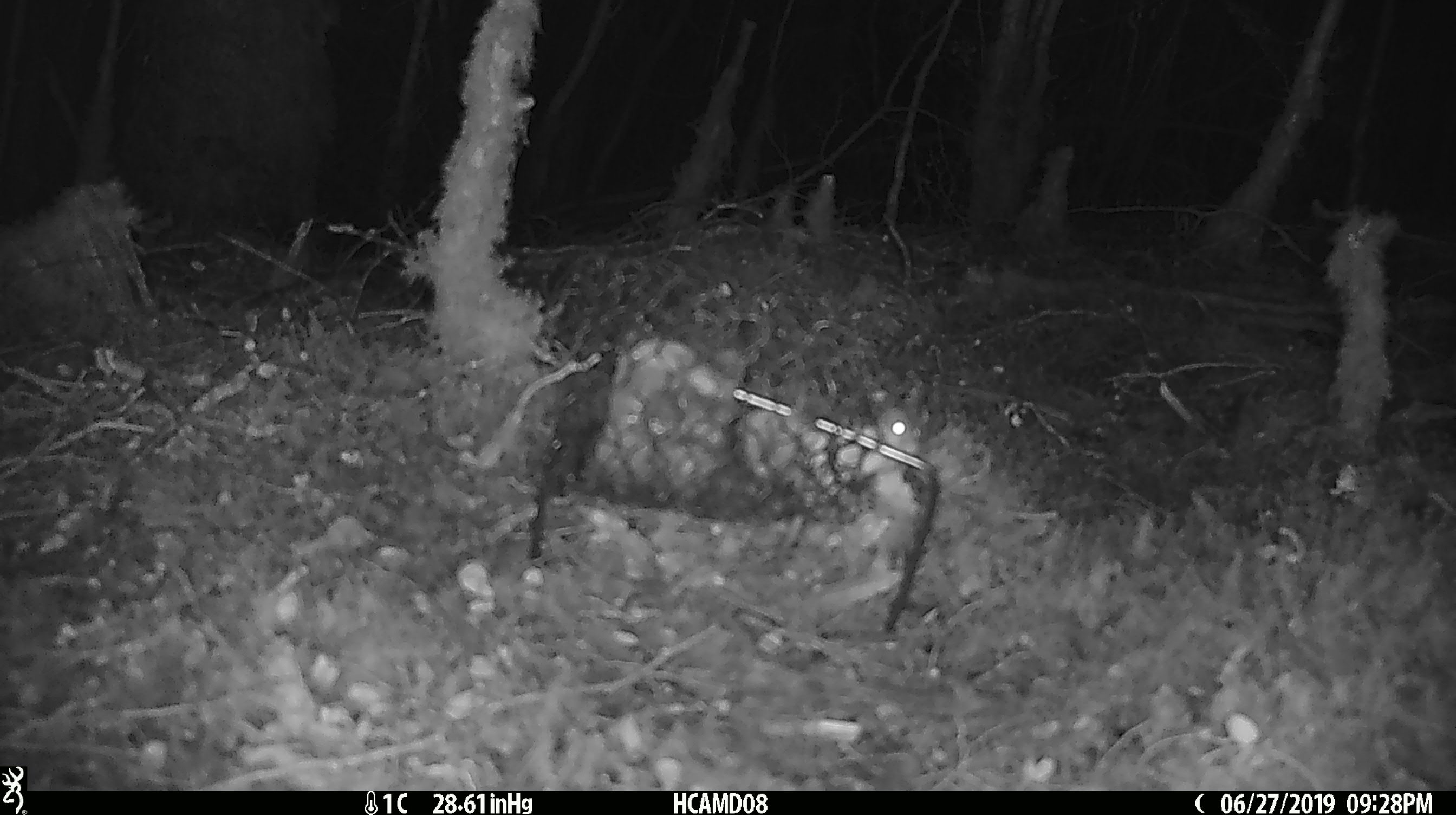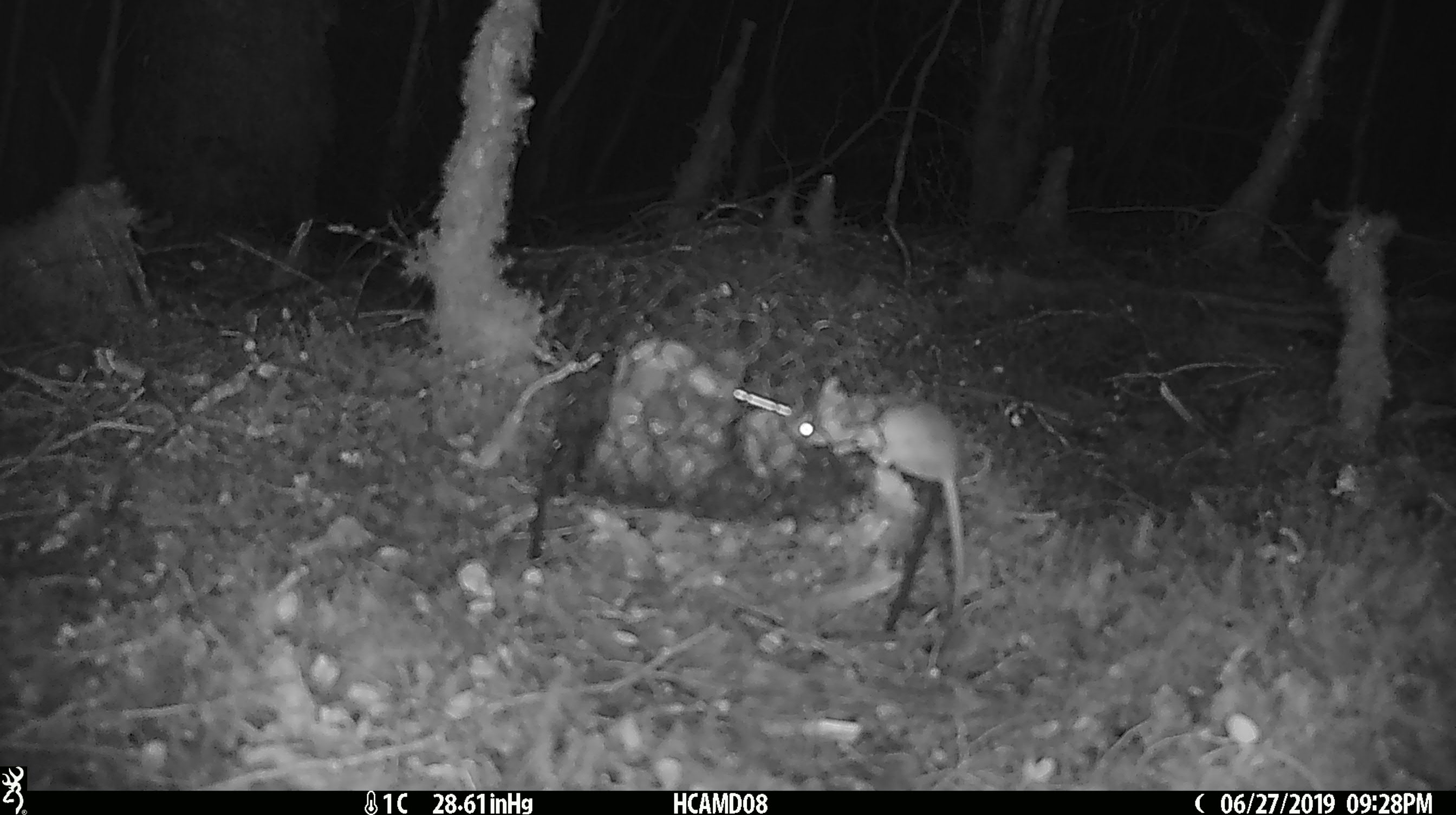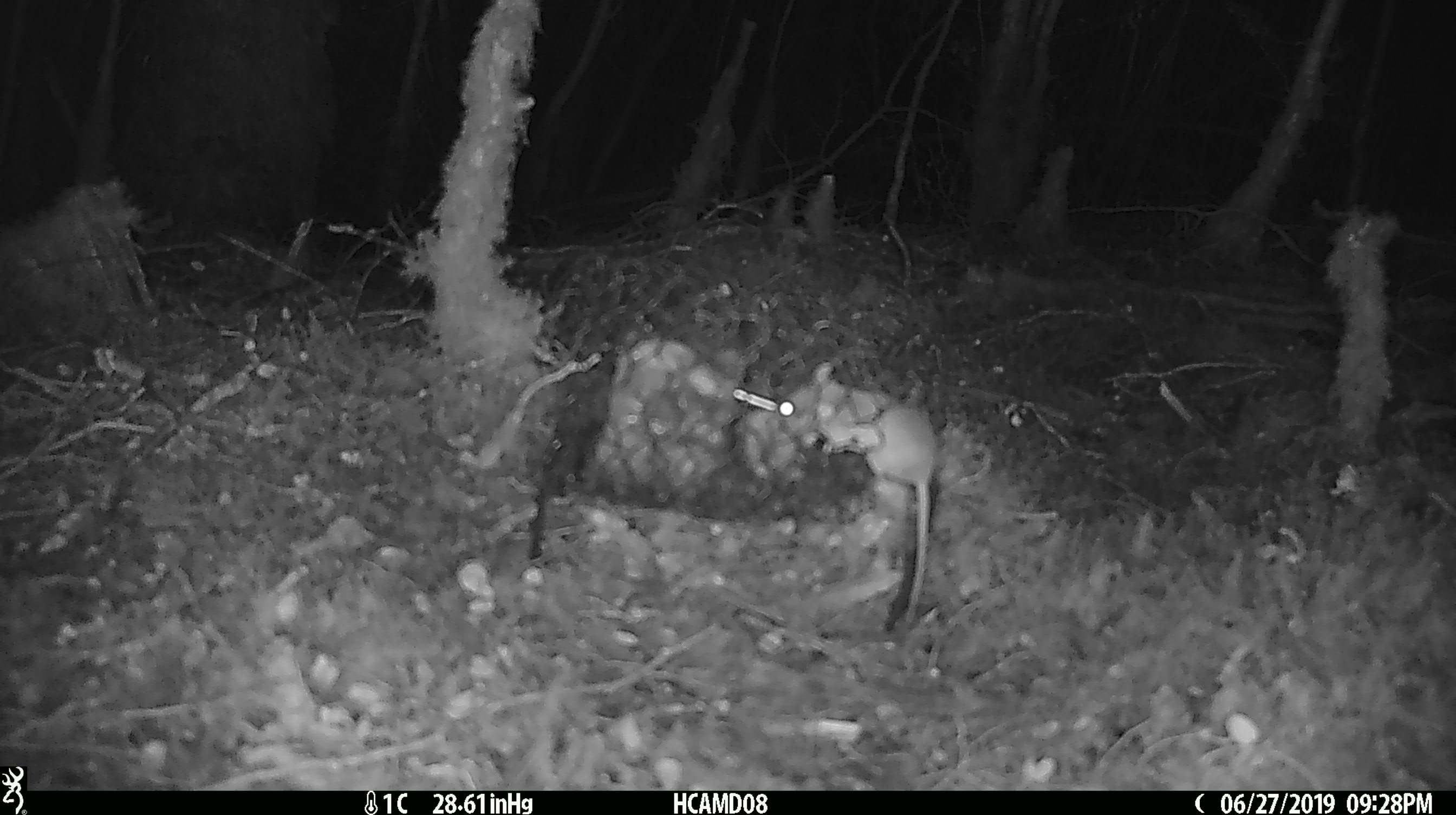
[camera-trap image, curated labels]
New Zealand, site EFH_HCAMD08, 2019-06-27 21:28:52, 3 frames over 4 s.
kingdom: Animalia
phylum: Chordata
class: Mammalia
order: Rodentia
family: Muridae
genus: Mus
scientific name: Mus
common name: mouse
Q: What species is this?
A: Mouse (Mus).